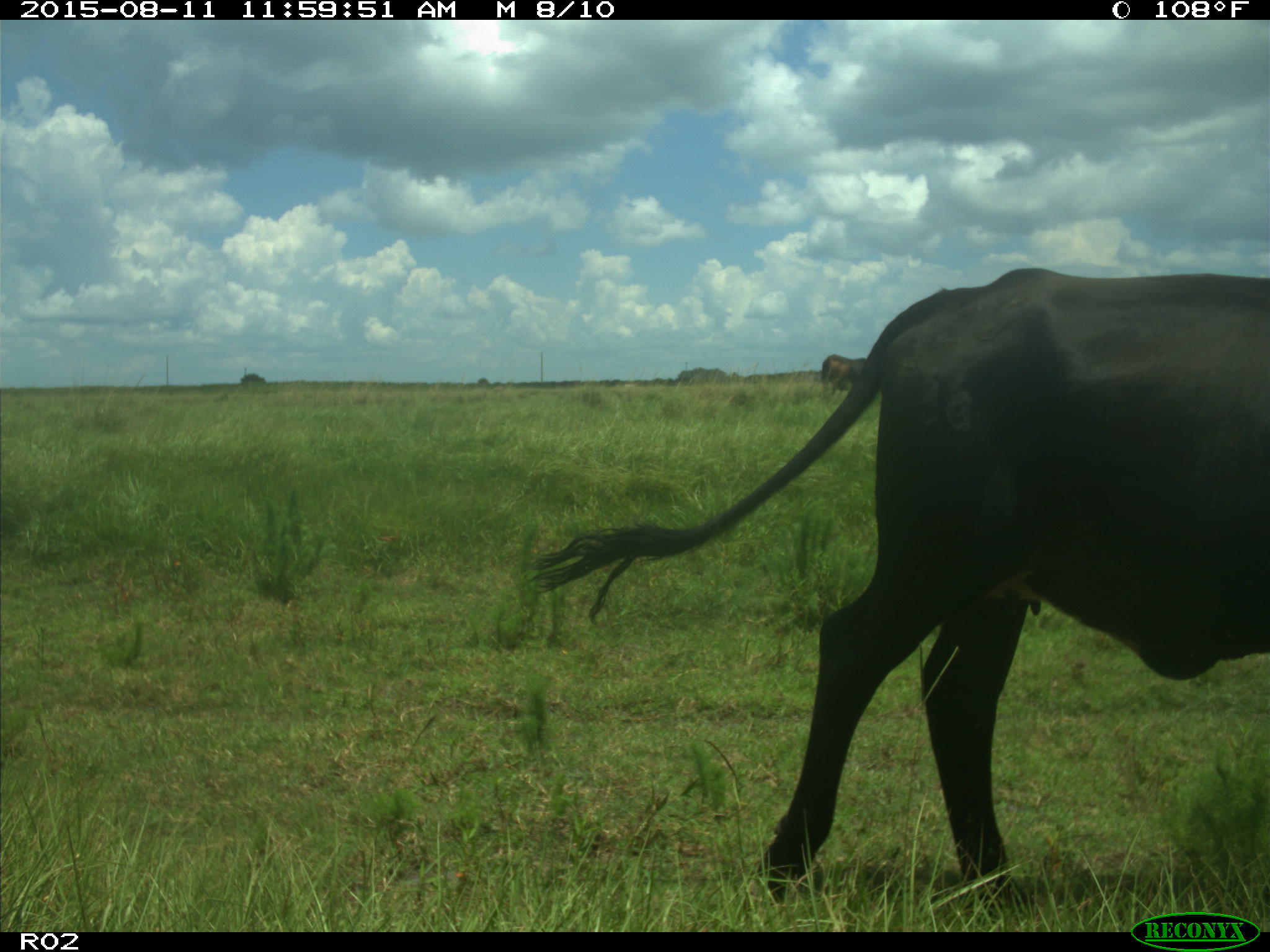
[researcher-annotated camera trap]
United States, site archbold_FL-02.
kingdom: Animalia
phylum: Chordata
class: Mammalia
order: Artiodactyla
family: Bovidae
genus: Bos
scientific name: Bos taurus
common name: domestic cow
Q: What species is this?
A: Bos taurus (domestic cow).